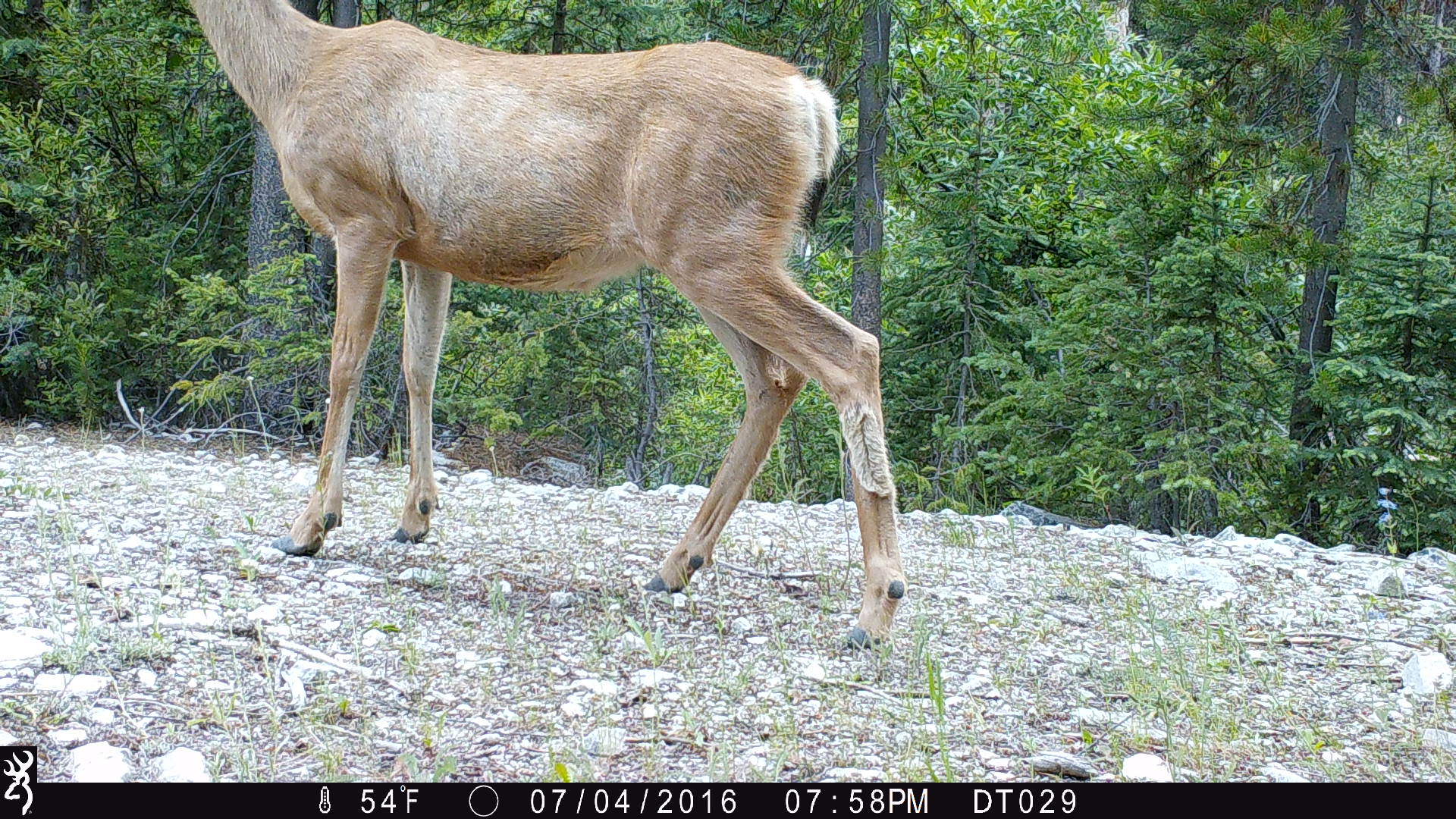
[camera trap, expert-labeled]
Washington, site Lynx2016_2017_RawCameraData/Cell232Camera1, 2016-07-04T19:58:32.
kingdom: Animalia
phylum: Chordata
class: Mammalia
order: Artiodactyla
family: Cervidae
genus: Odocoileus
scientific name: Odocoileus hemionus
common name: mule deer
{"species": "Odocoileus hemionus (mule deer)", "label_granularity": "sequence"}